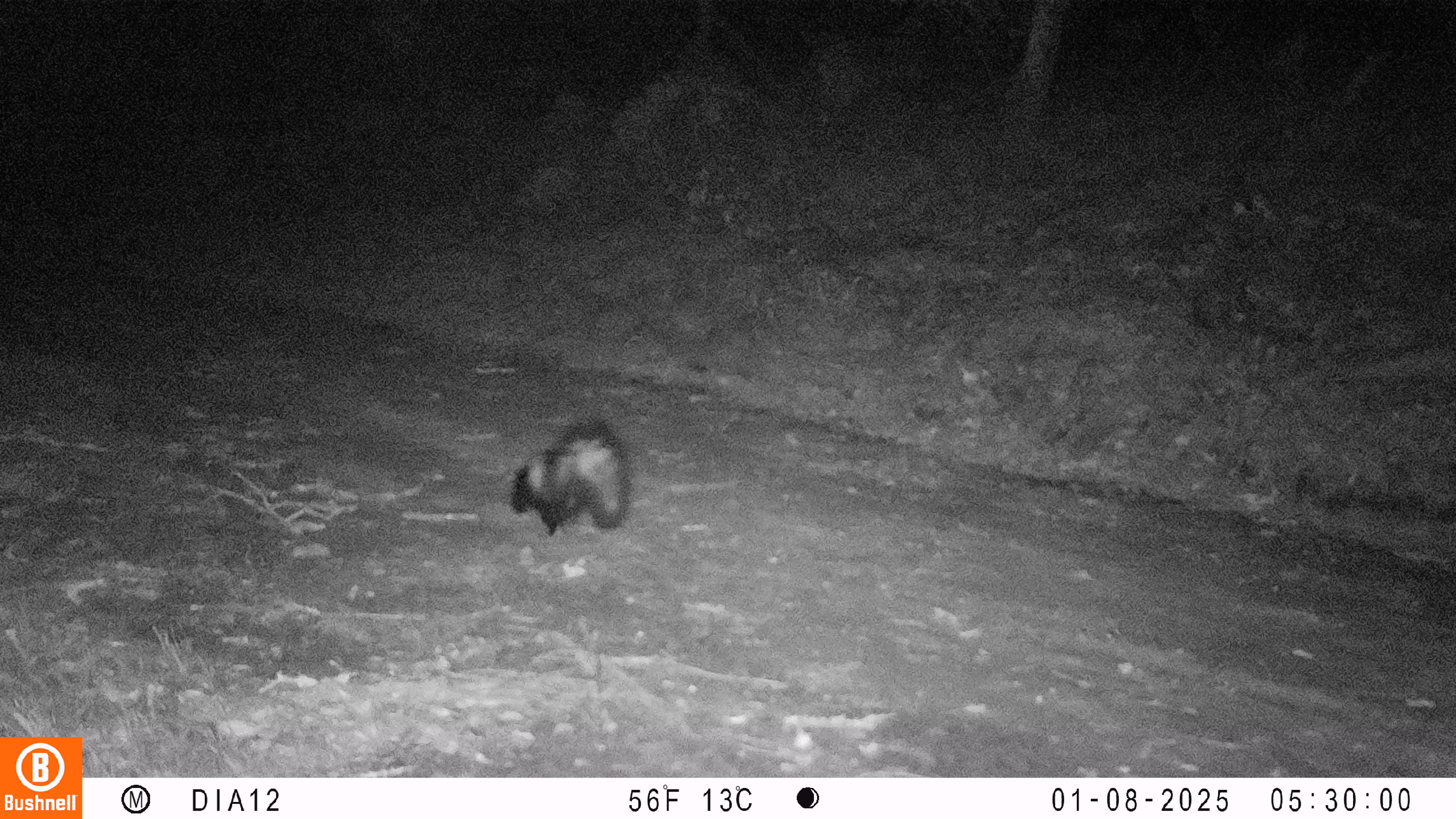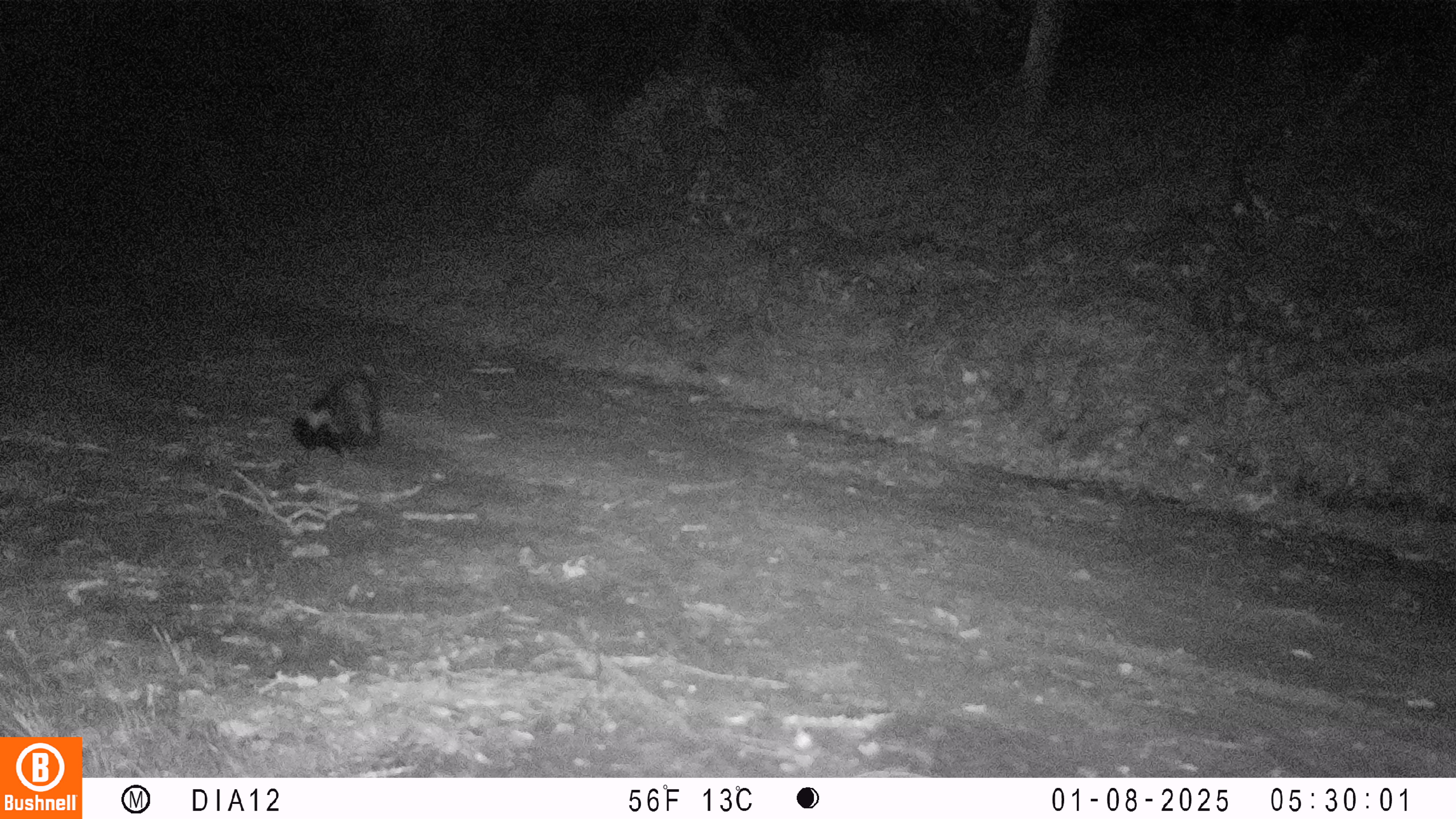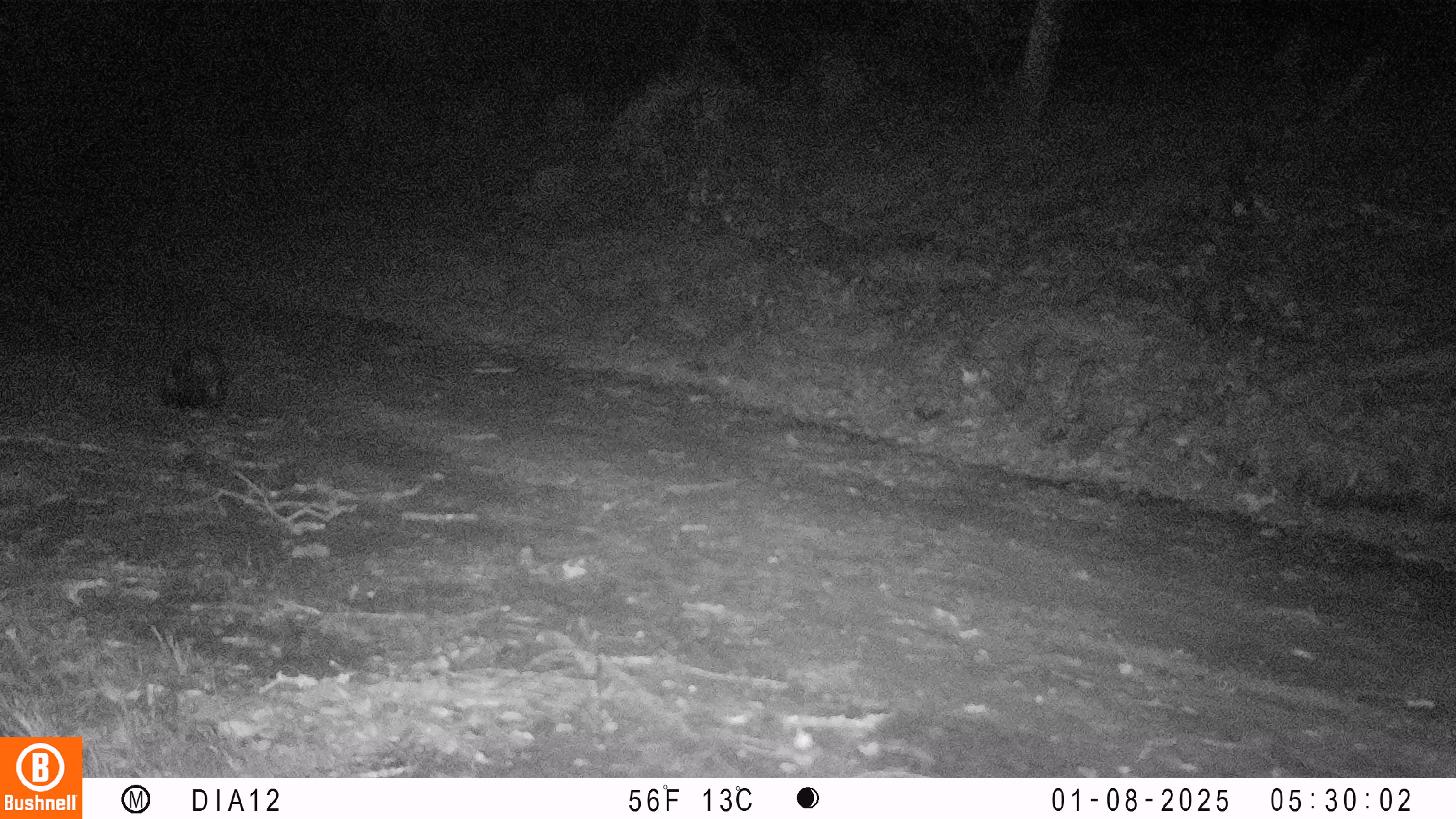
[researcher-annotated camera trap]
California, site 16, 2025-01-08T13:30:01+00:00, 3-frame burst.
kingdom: Animalia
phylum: Chordata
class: Mammalia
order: Carnivora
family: Mephitidae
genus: Mephitis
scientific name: Mephitis mephitis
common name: striped skunk